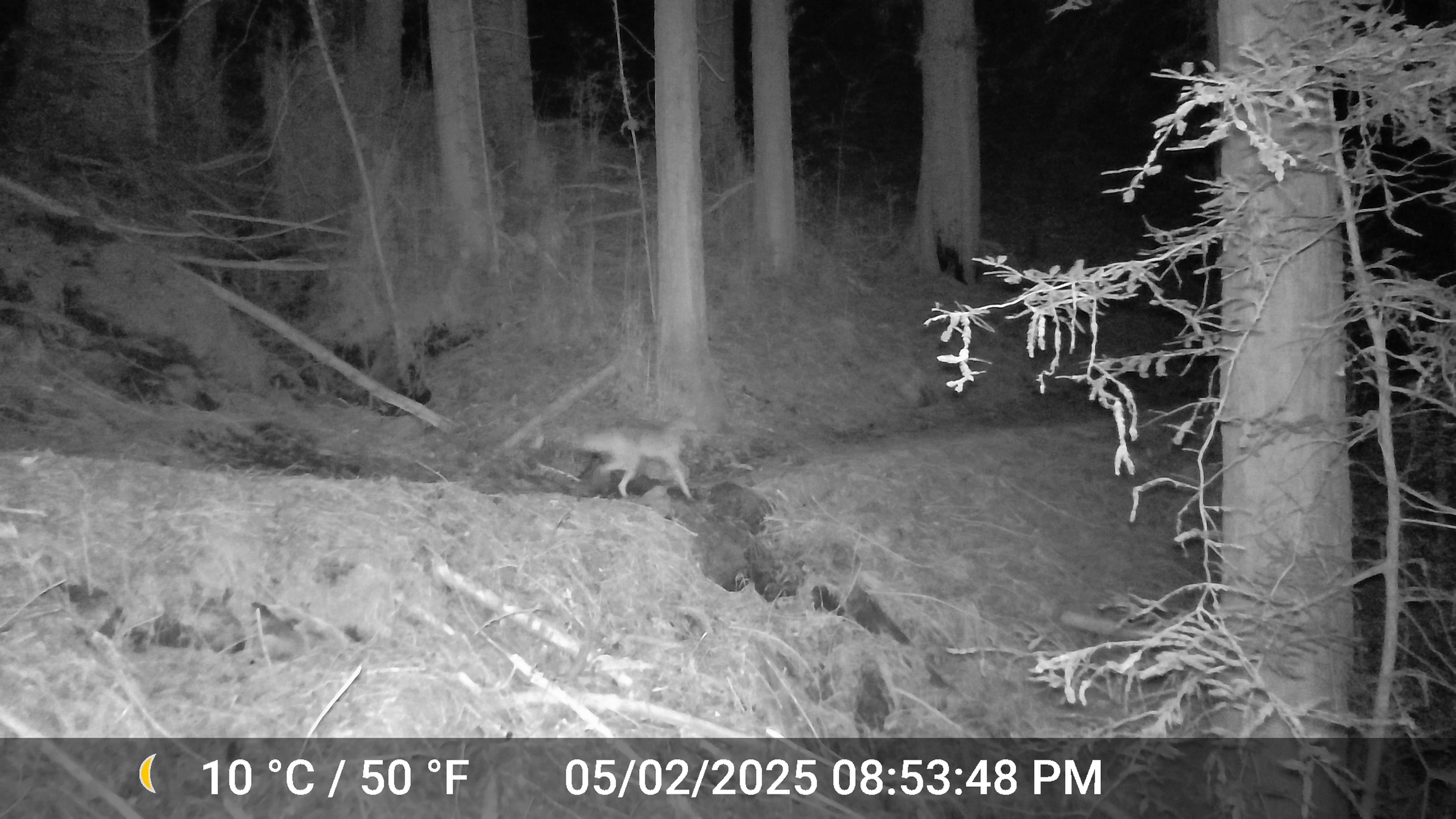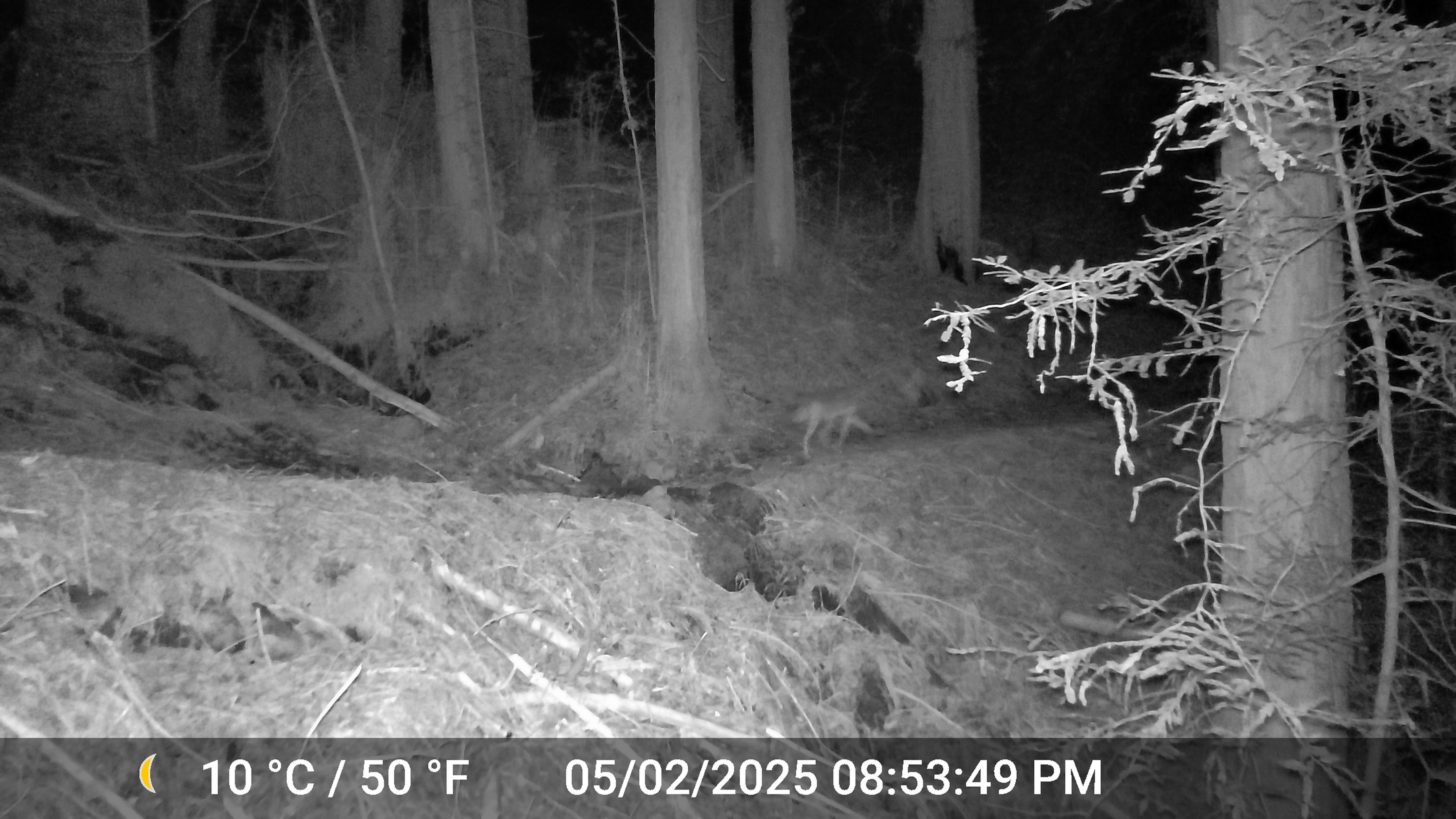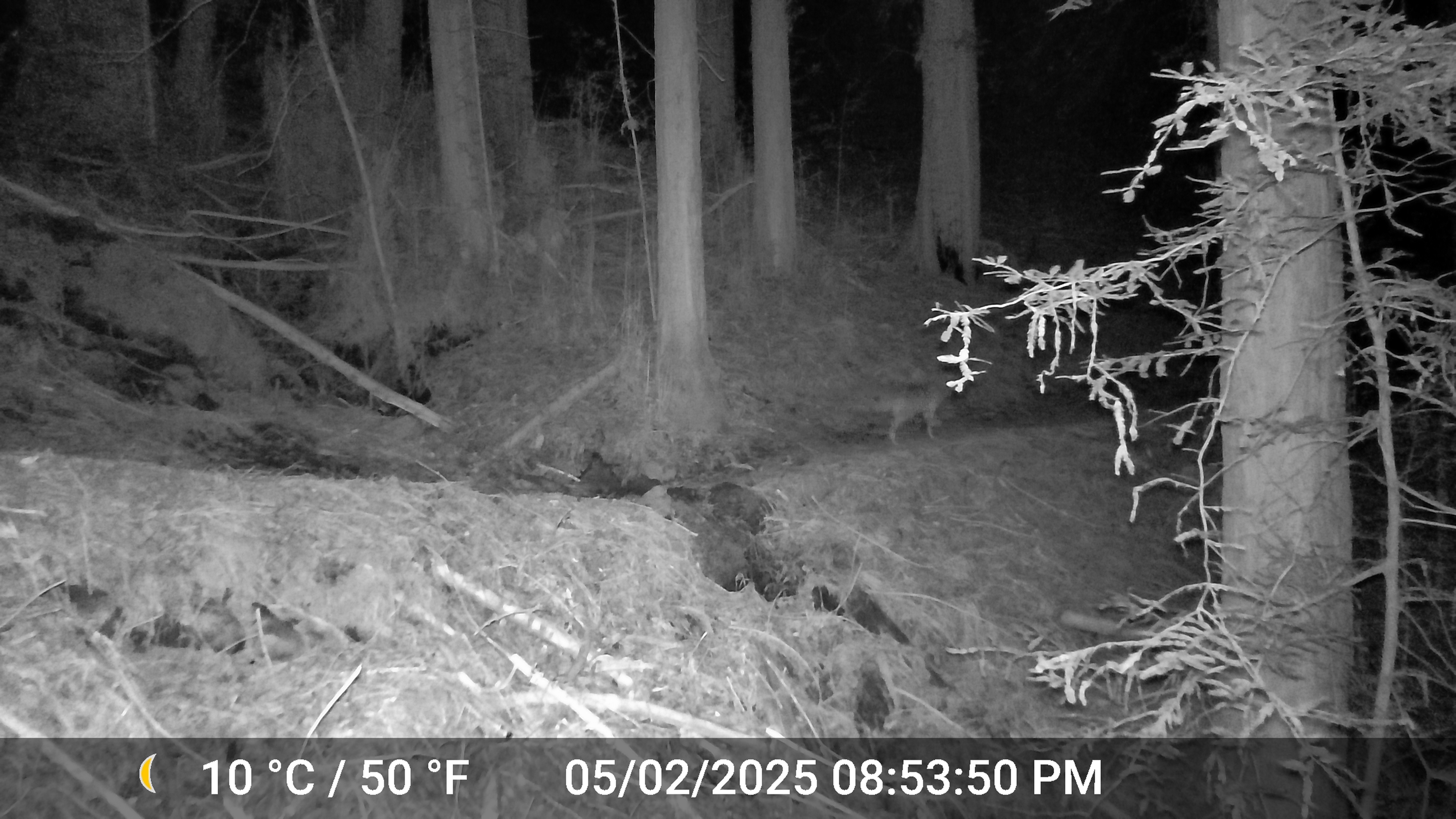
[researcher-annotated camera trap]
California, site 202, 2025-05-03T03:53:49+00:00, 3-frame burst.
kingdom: Animalia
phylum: Chordata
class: Mammalia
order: Carnivora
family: Canidae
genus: Canis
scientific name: Canis latrans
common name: coyote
Coyote (Canis latrans).